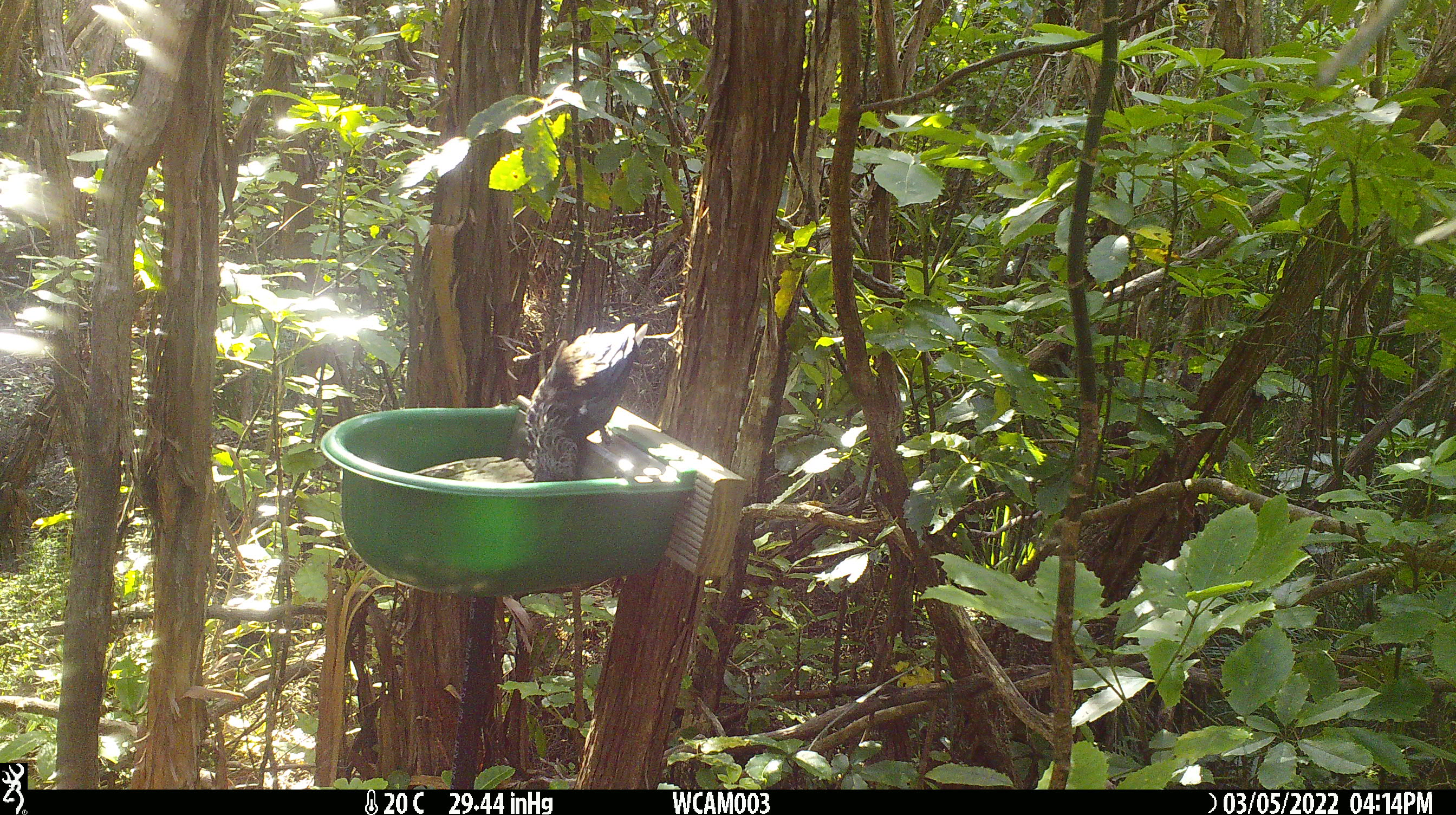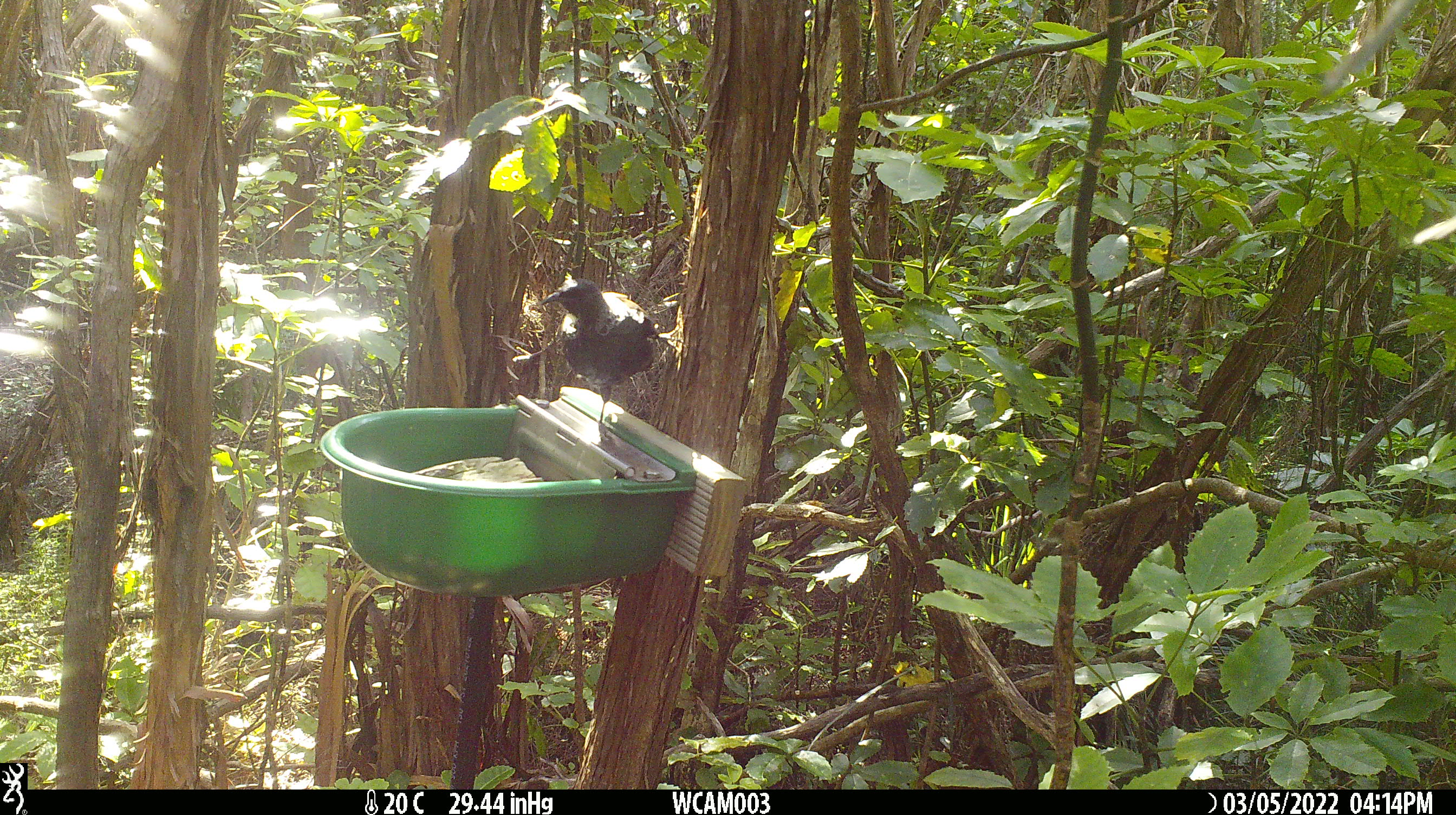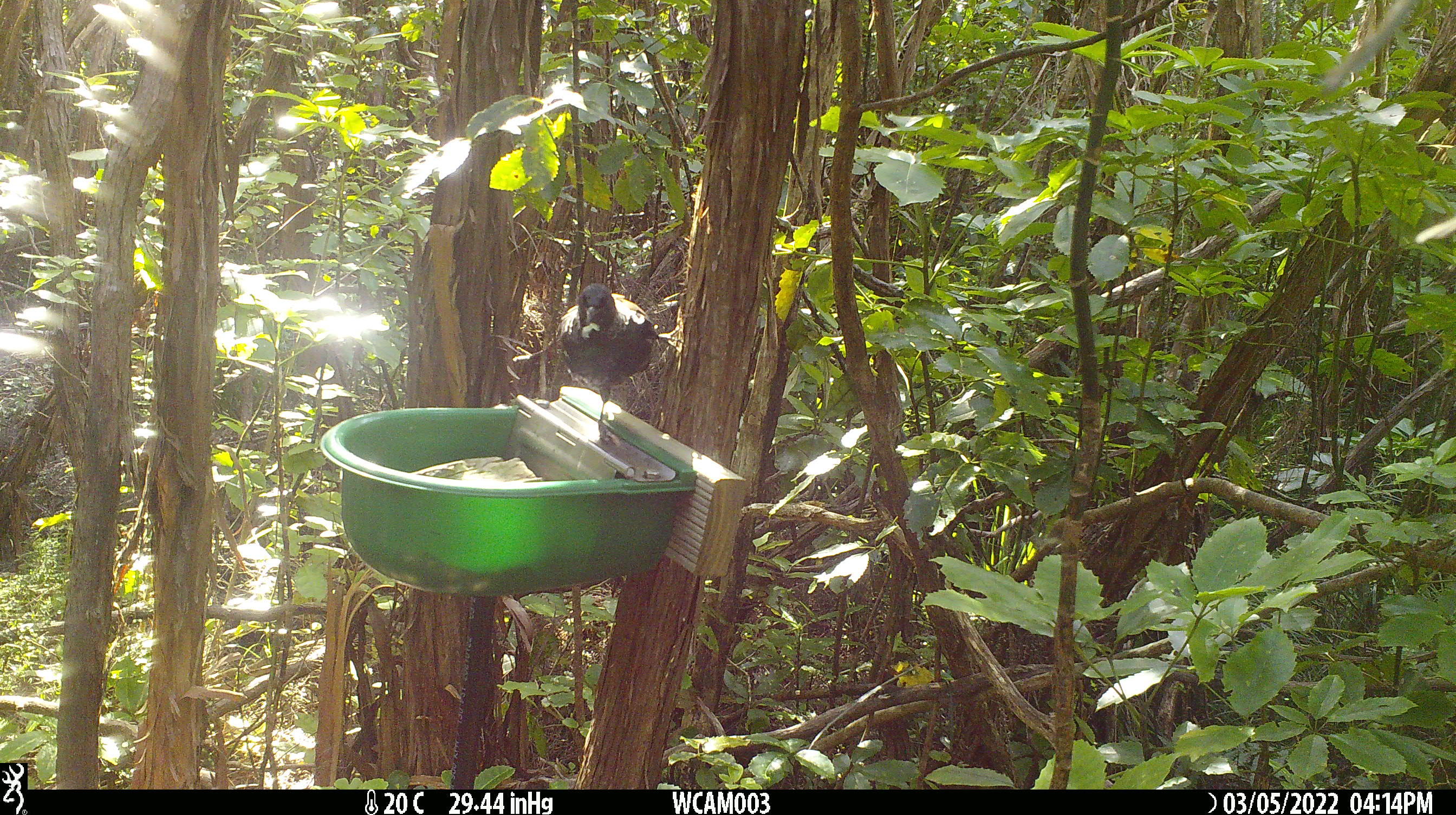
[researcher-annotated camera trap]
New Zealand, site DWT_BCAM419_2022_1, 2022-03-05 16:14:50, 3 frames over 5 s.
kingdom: Animalia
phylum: Chordata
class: Aves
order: Passeriformes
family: Meliphagidae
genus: Prosthemadera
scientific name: Prosthemadera novaeseelandiae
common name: tui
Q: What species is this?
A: Tui (Prosthemadera novaeseelandiae).